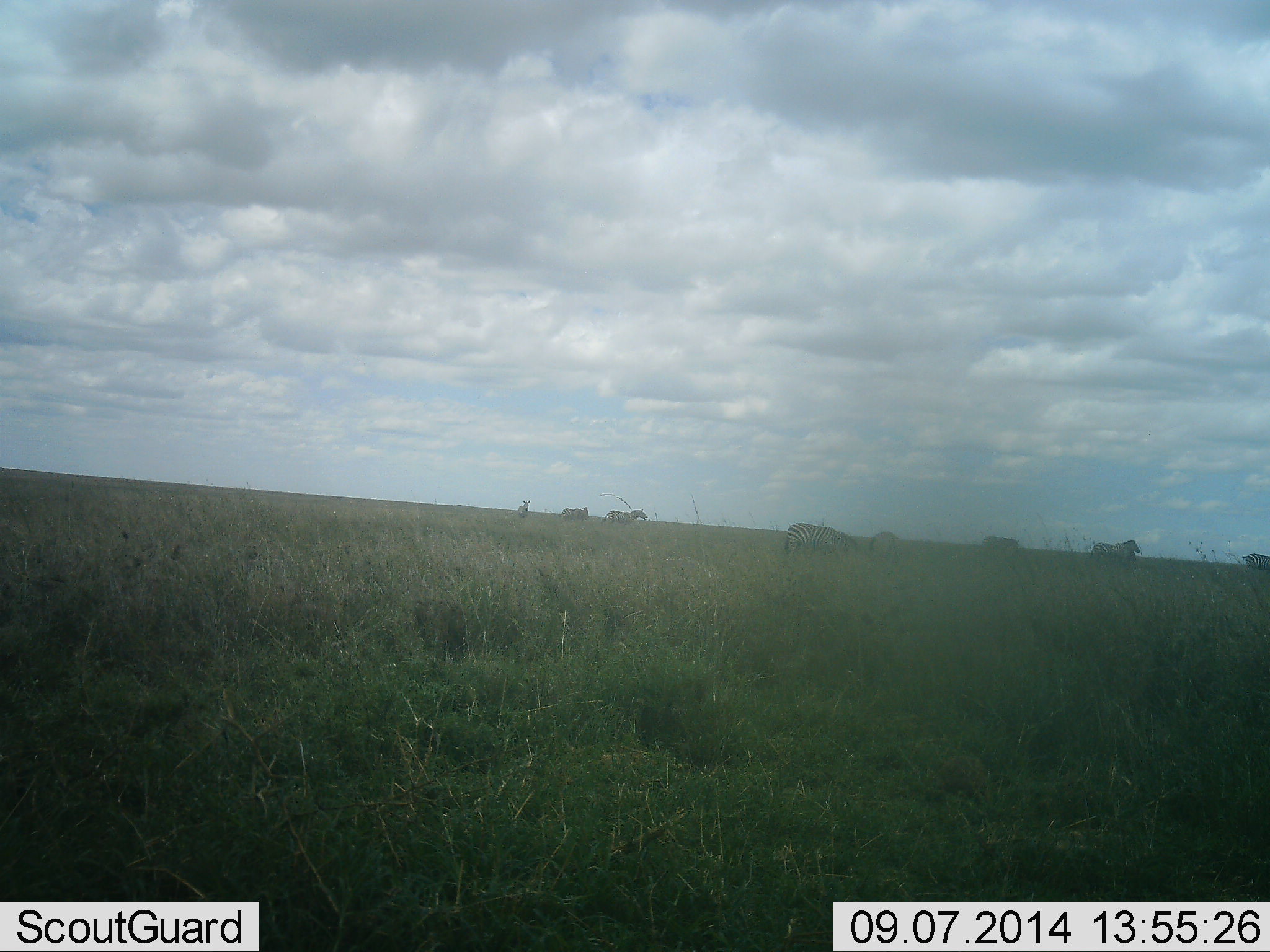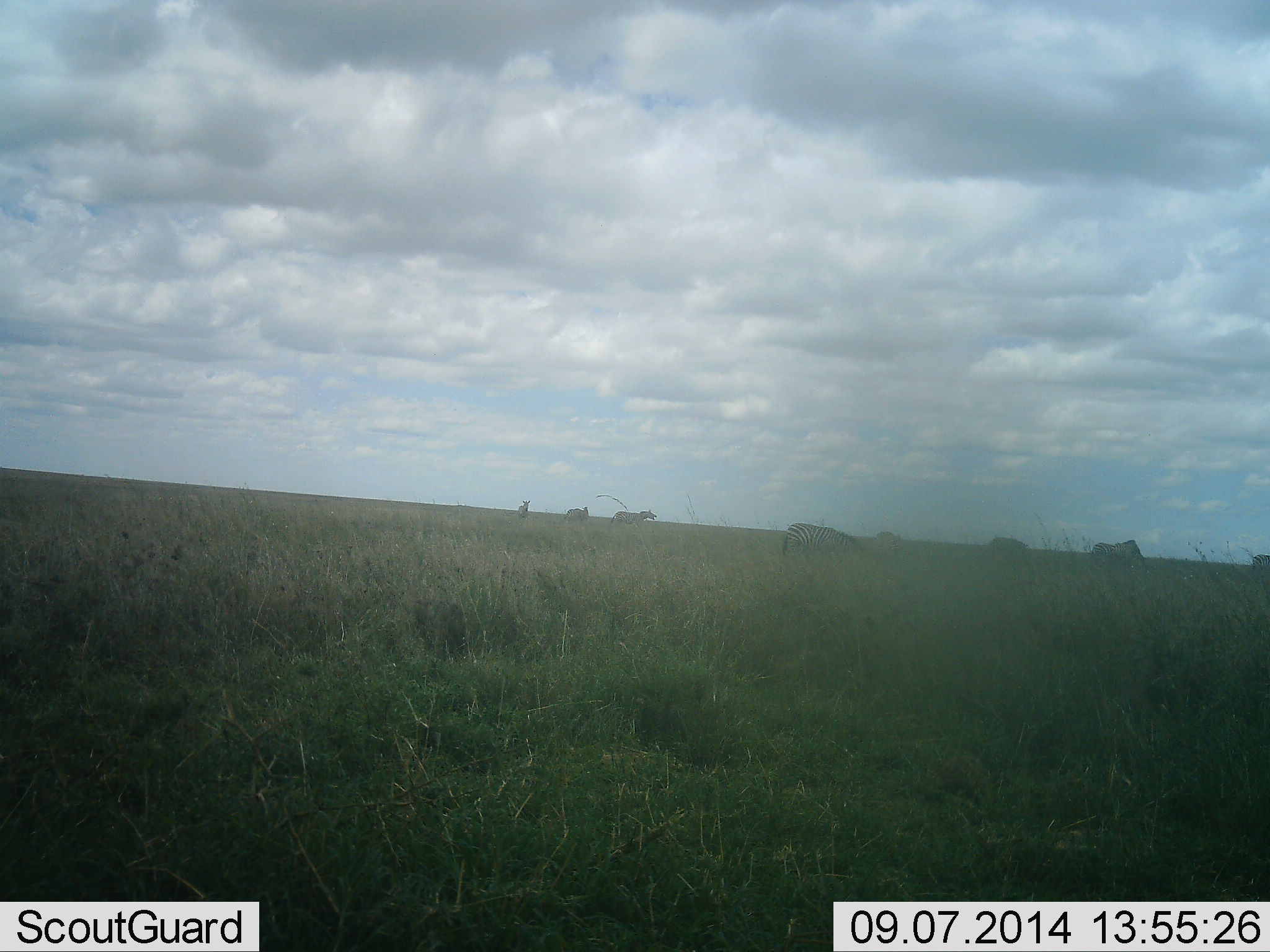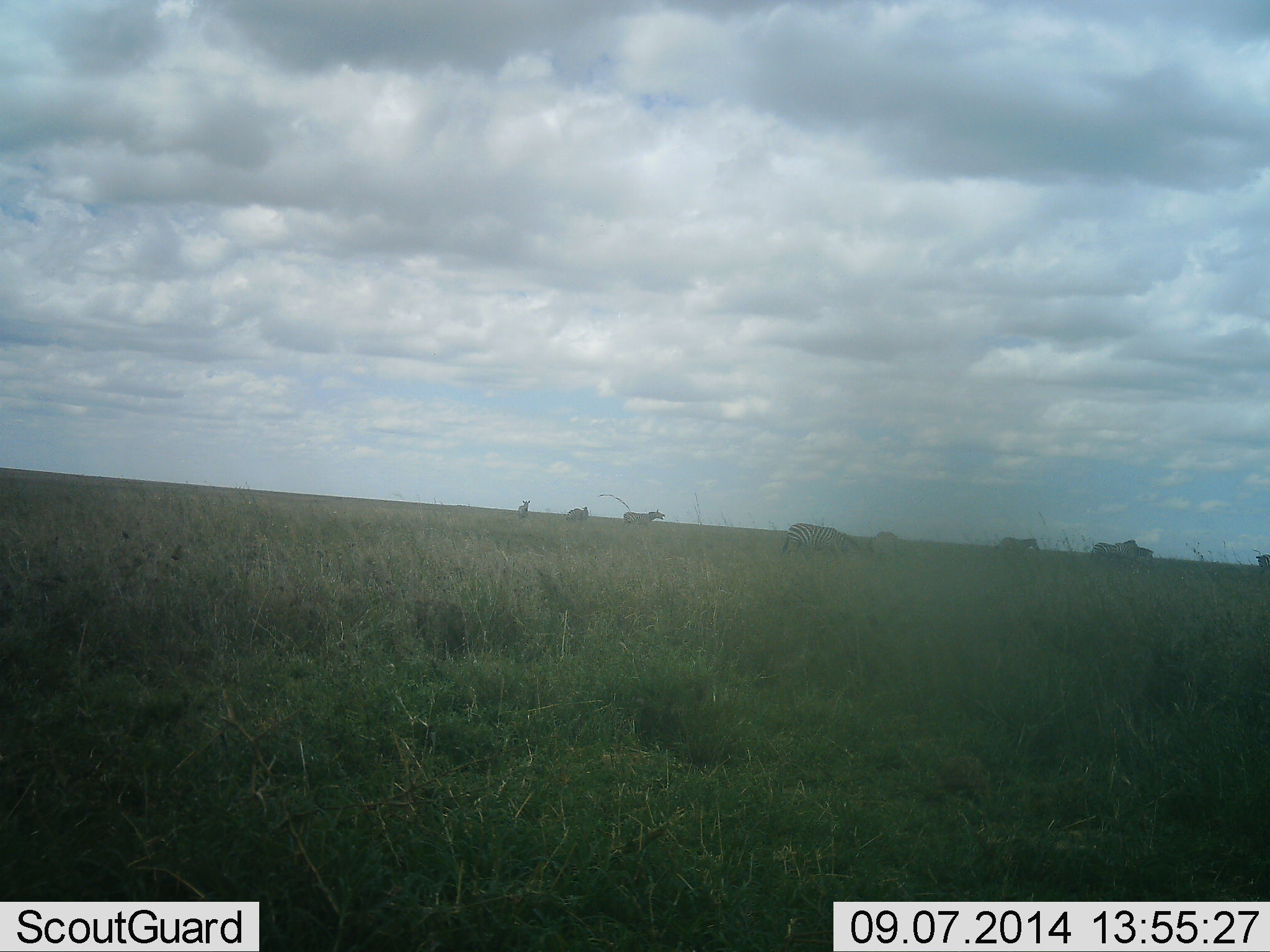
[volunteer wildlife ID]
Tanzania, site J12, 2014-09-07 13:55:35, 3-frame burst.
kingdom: Animalia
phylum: Chordata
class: Mammalia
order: Perissodactyla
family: Equidae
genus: Equus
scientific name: Equus quagga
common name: plains zebra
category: zebra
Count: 8.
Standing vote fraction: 27%.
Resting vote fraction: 0%.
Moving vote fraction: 91%.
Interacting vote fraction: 0%.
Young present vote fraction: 0%.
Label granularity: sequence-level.